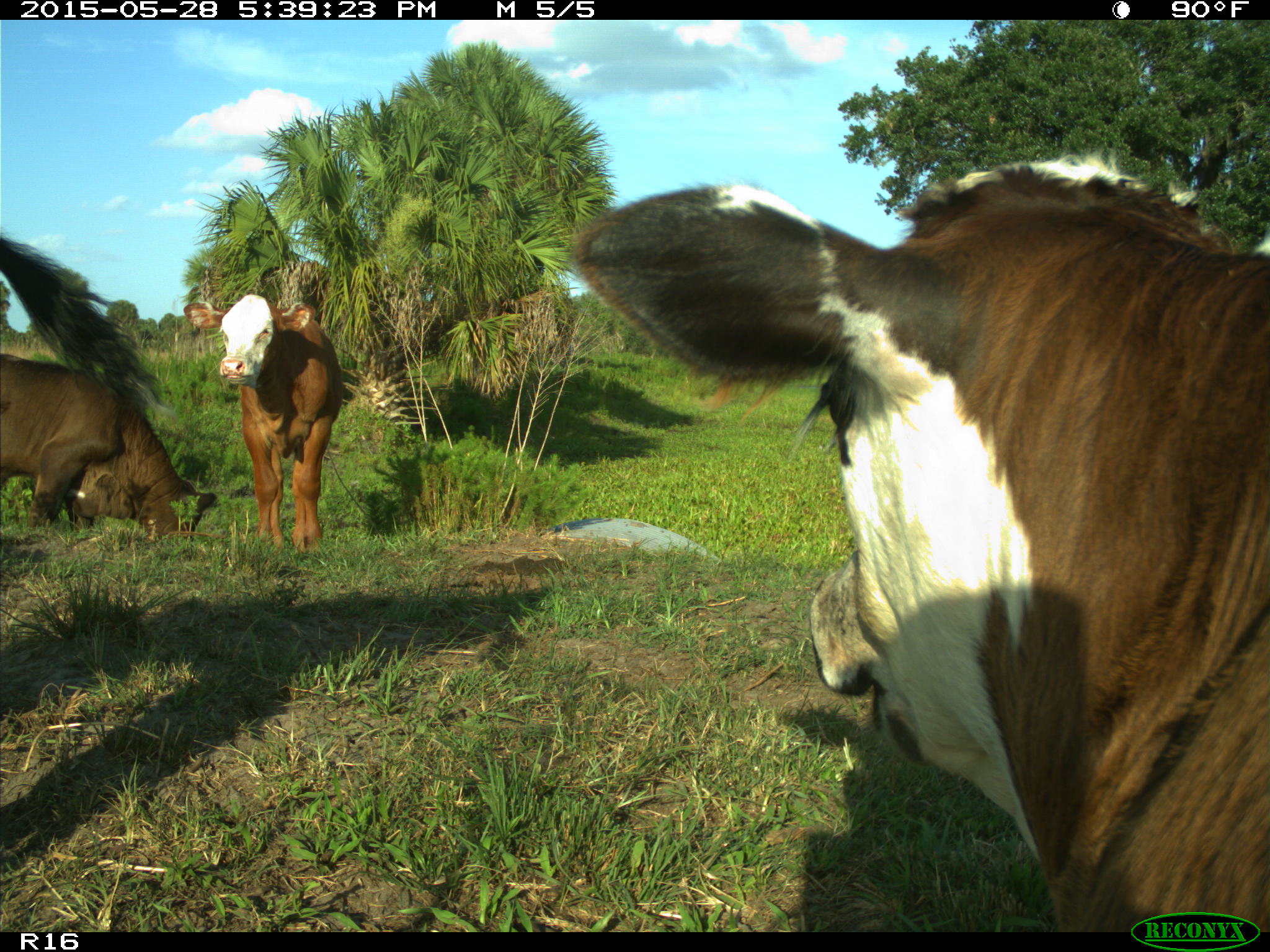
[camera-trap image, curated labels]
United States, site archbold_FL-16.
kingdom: Animalia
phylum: Chordata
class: Mammalia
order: Artiodactyla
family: Bovidae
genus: Bos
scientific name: Bos taurus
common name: domestic cow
Bos taurus (domestic cow).